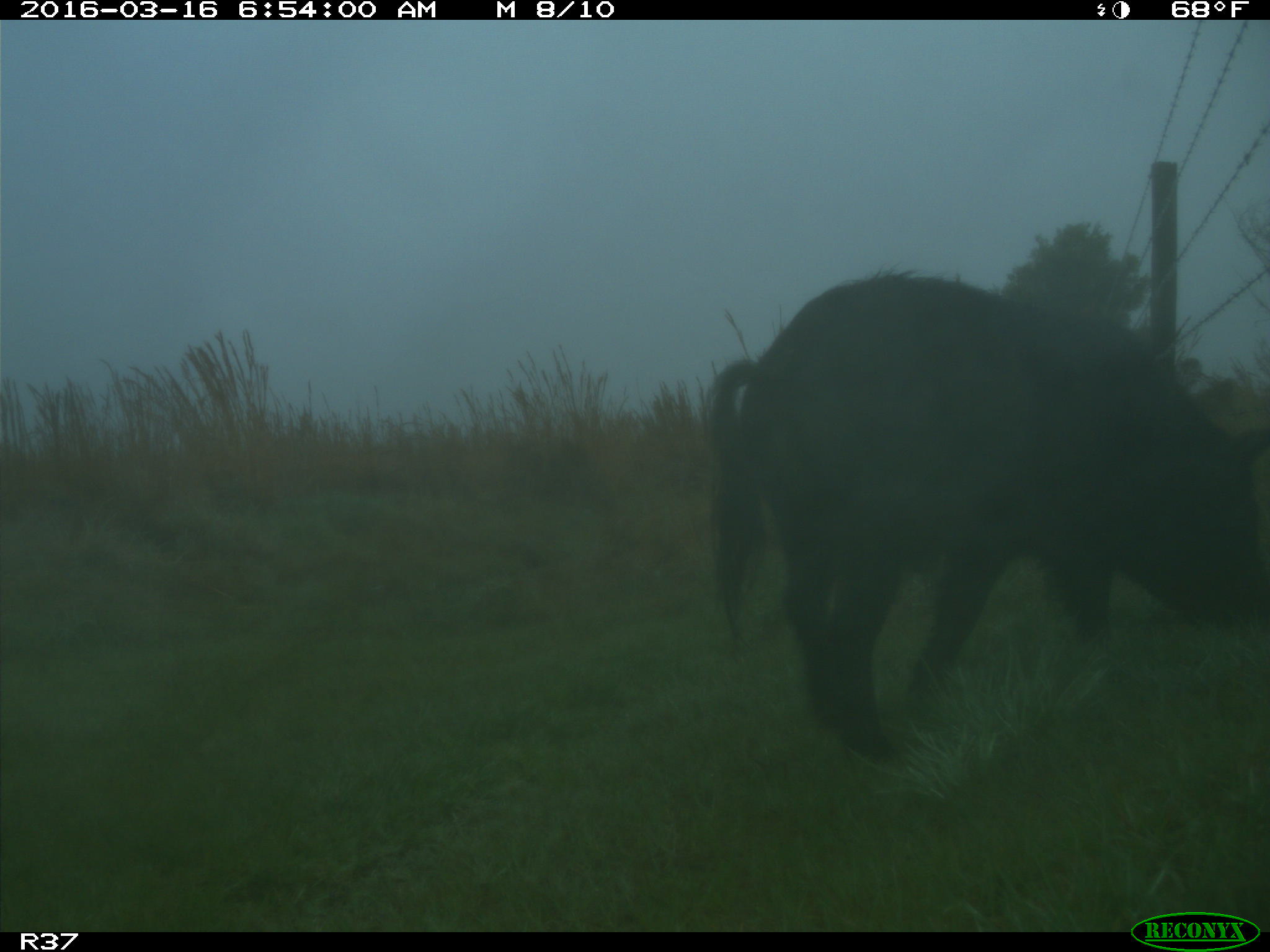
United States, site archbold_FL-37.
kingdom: Animalia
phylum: Chordata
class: Mammalia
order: Artiodactyla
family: Suidae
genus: Sus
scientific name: Sus scrofa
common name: wild boar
Sus scrofa (wild boar).